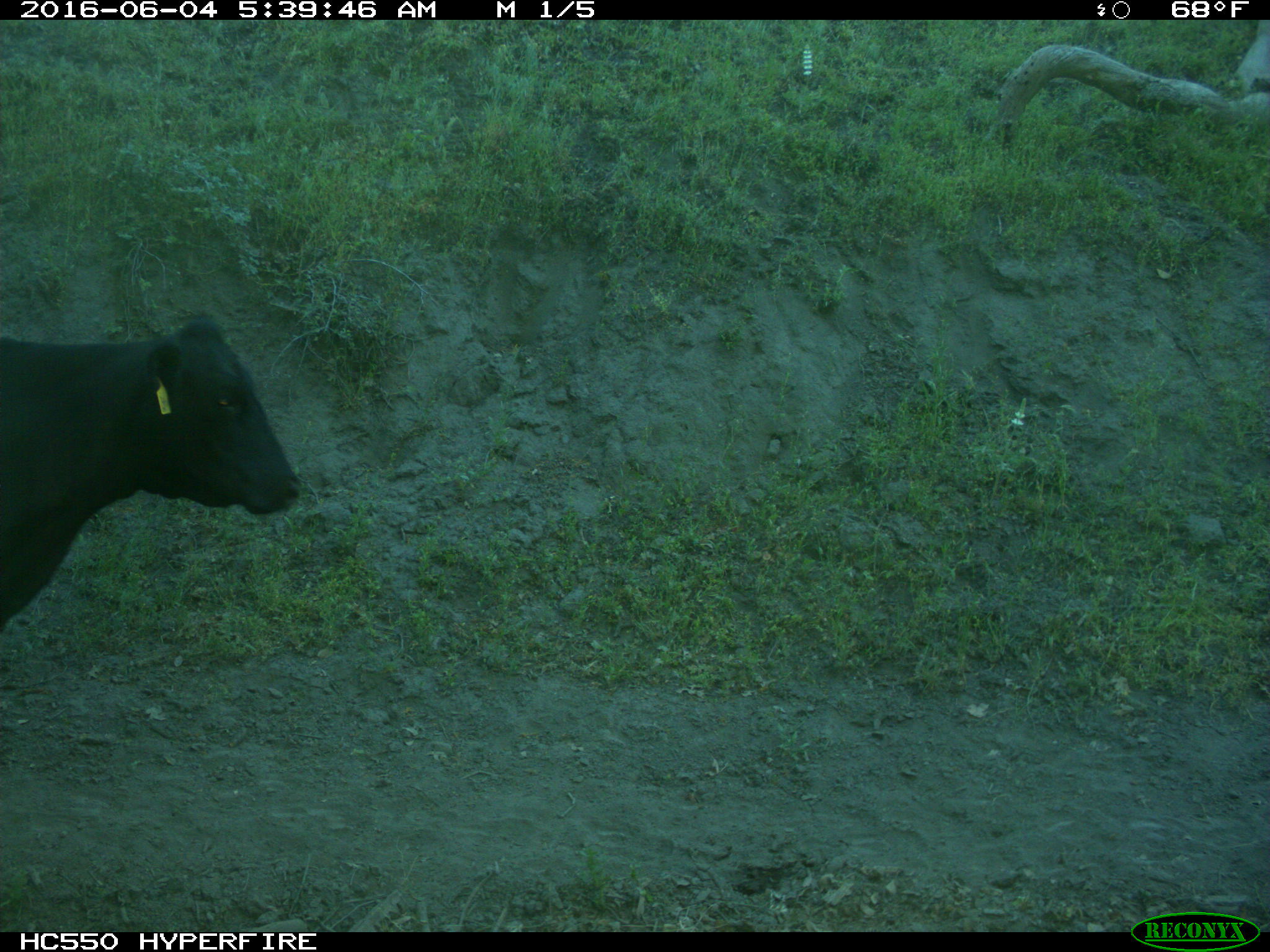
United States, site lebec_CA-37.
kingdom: Animalia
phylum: Chordata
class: Mammalia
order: Artiodactyla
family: Bovidae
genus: Bos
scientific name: Bos taurus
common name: domestic cow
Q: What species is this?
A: Bos taurus (domestic cow).